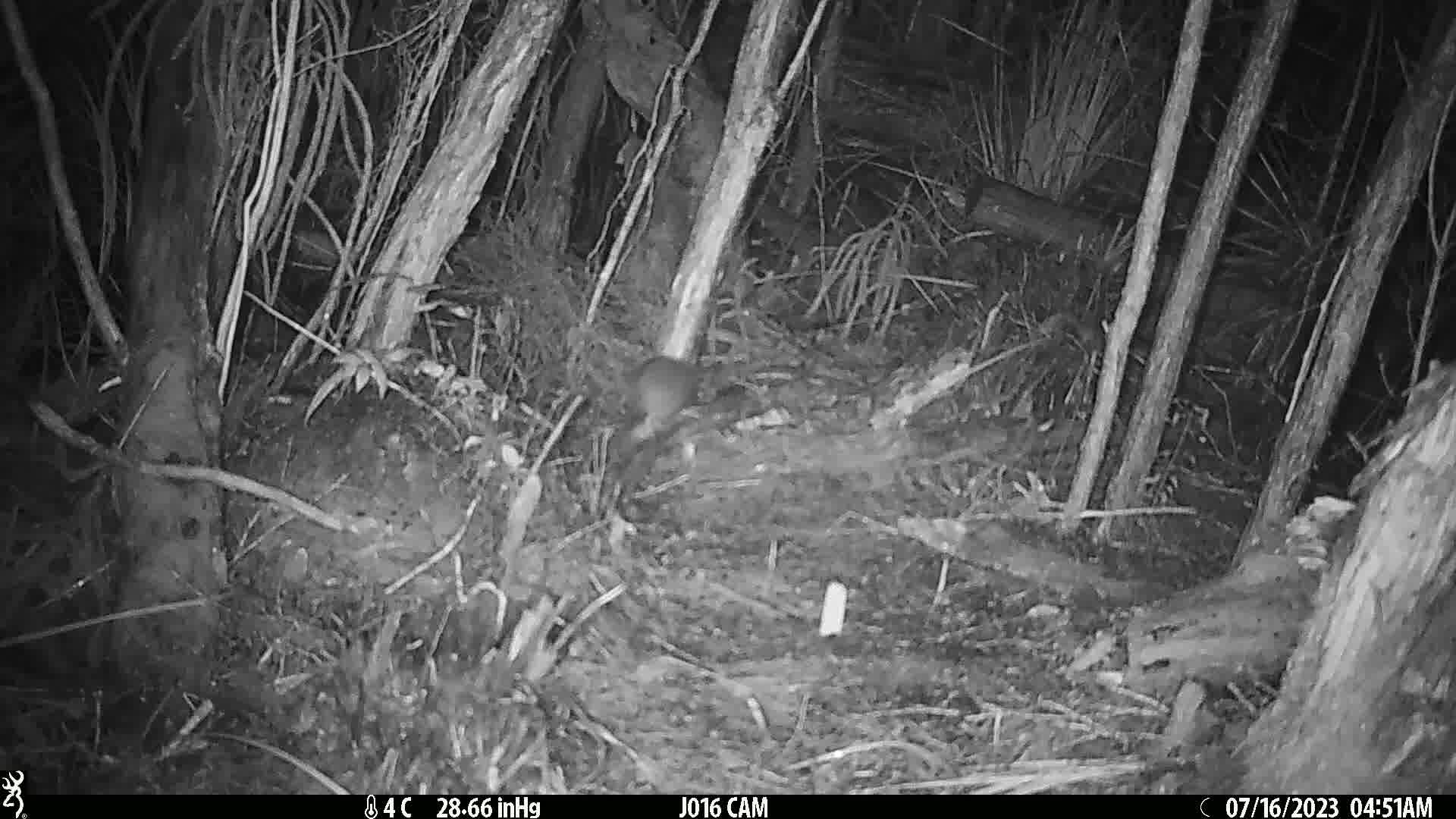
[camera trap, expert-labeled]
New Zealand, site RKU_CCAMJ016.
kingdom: Animalia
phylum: Chordata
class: Mammalia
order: Rodentia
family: Muridae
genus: Rattus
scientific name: Rattus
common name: rat